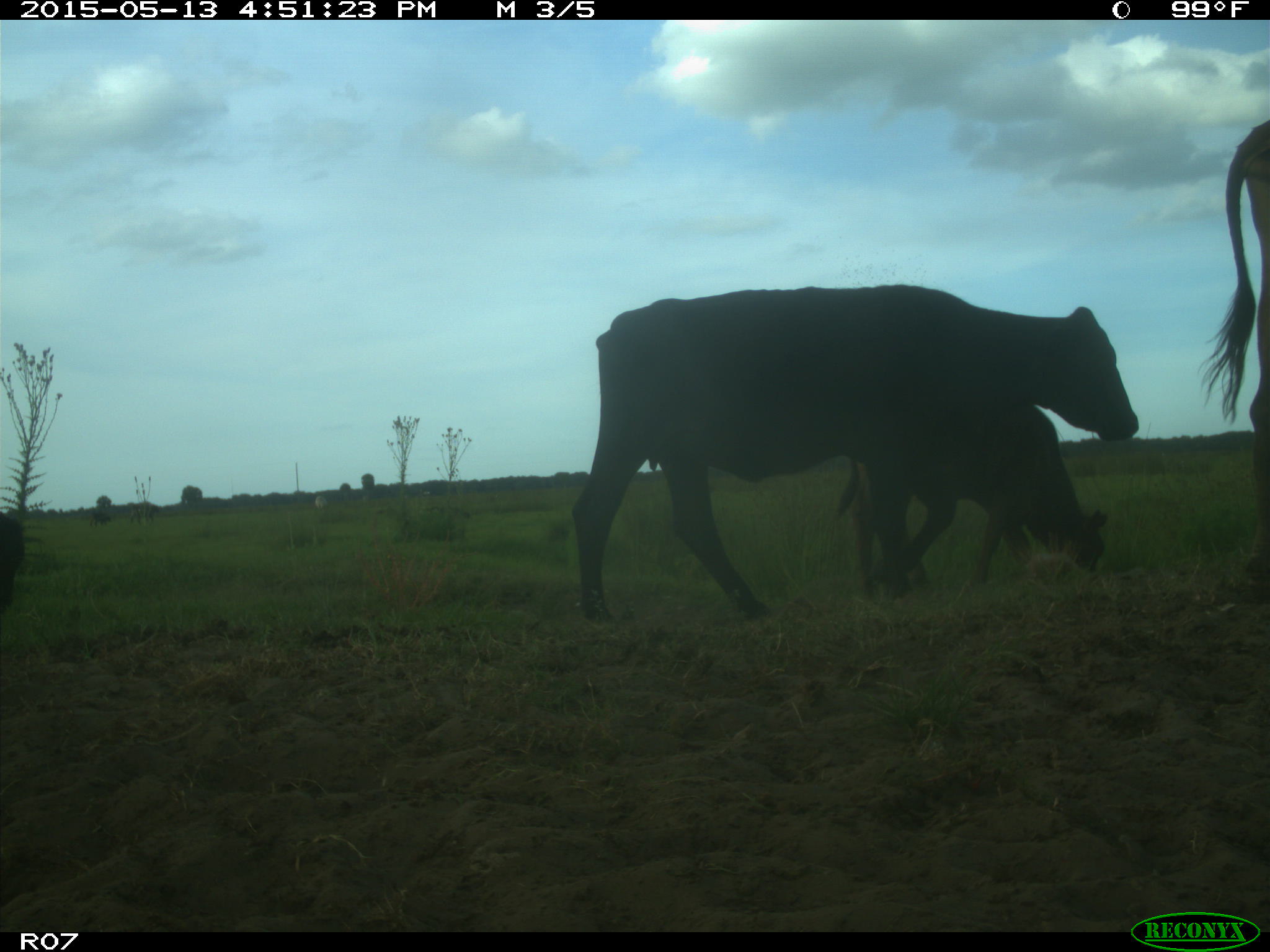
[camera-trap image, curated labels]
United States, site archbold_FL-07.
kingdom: Animalia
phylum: Chordata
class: Mammalia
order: Artiodactyla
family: Bovidae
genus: Bos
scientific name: Bos taurus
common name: domestic cow